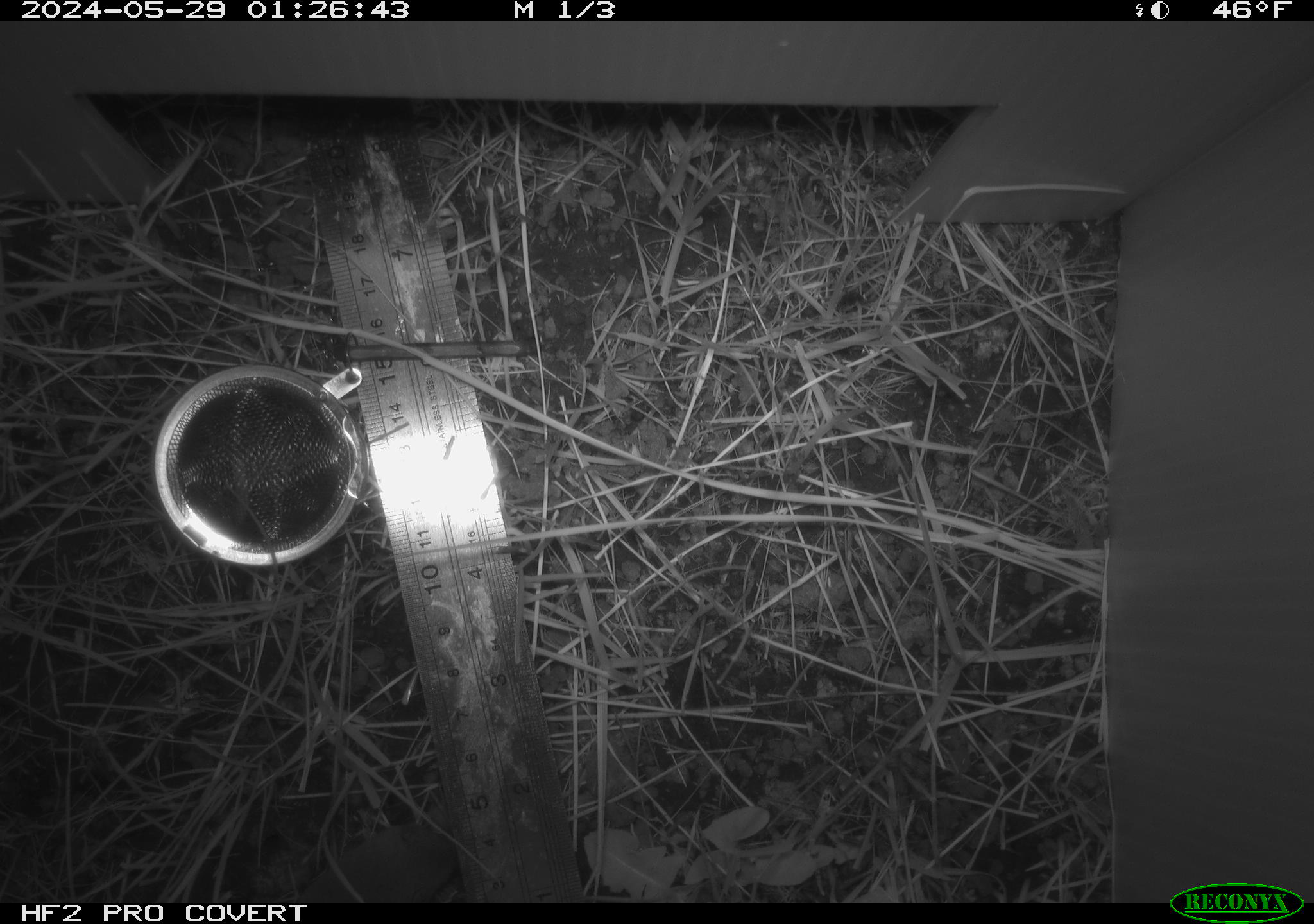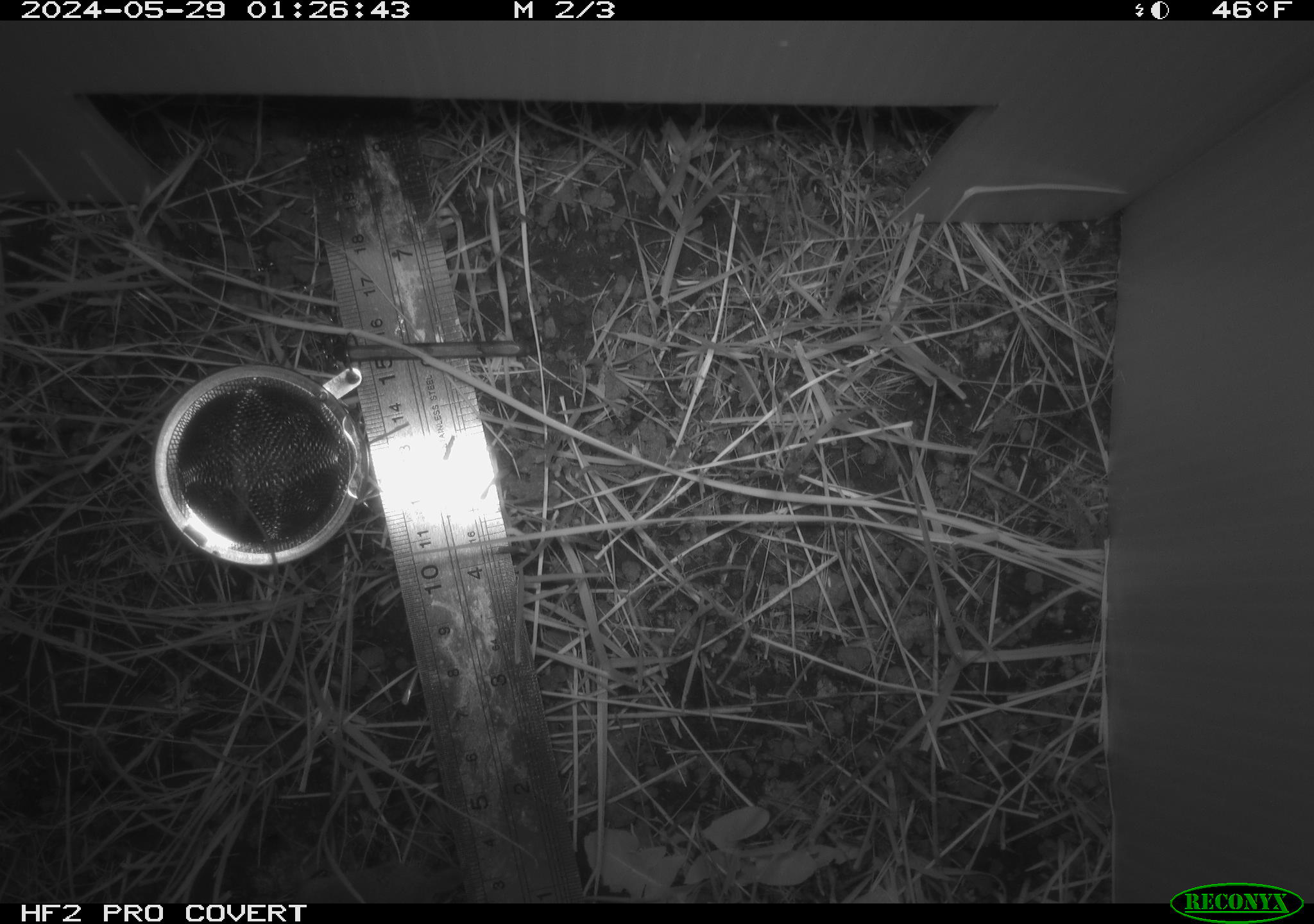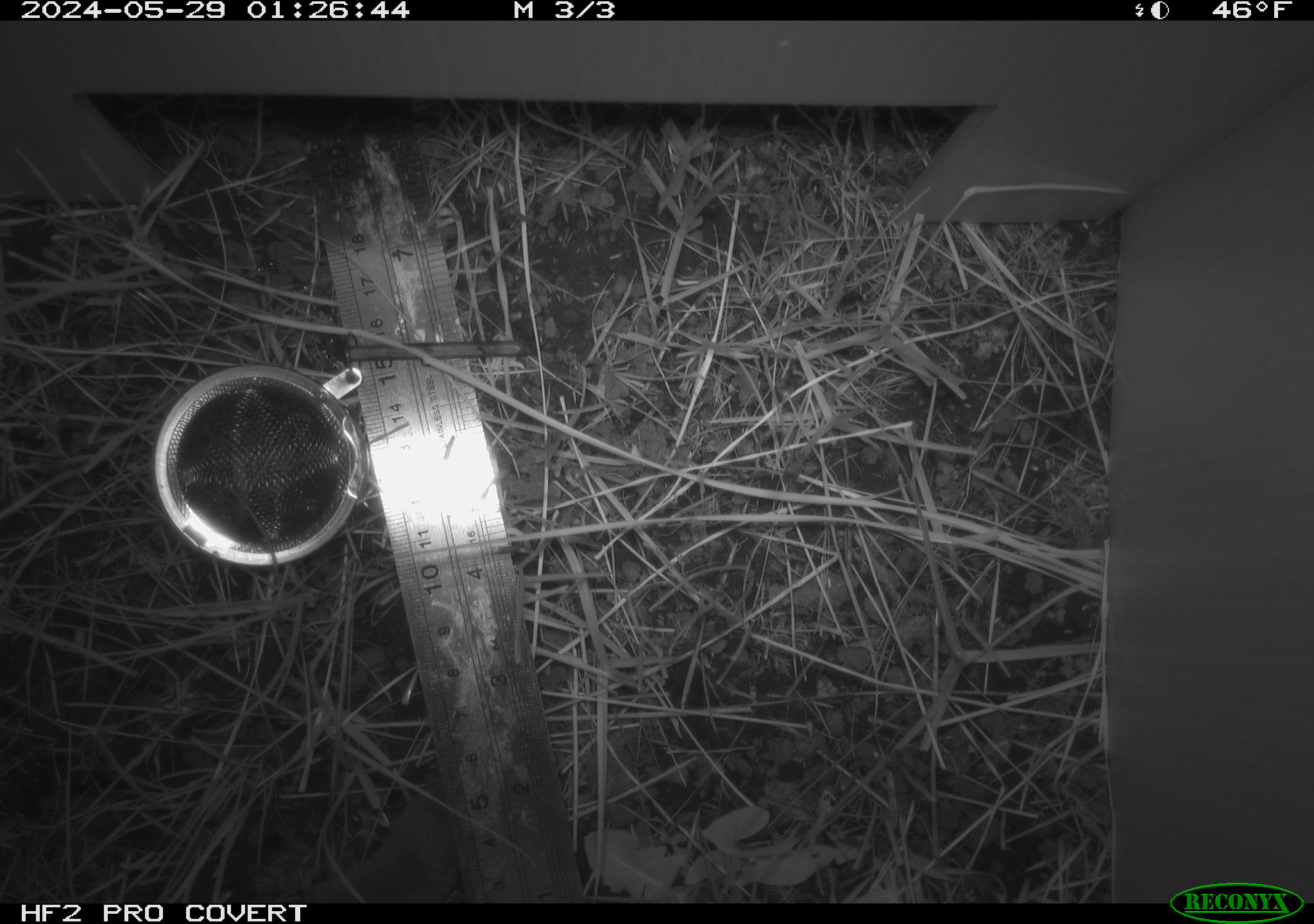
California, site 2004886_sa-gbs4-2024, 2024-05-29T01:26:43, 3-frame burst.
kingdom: Animalia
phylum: Chordata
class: Mammalia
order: Eulipotyphla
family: Soricidae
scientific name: Soricidae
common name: shrews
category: soricidae family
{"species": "soricidae family (shrews) (Soricidae)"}